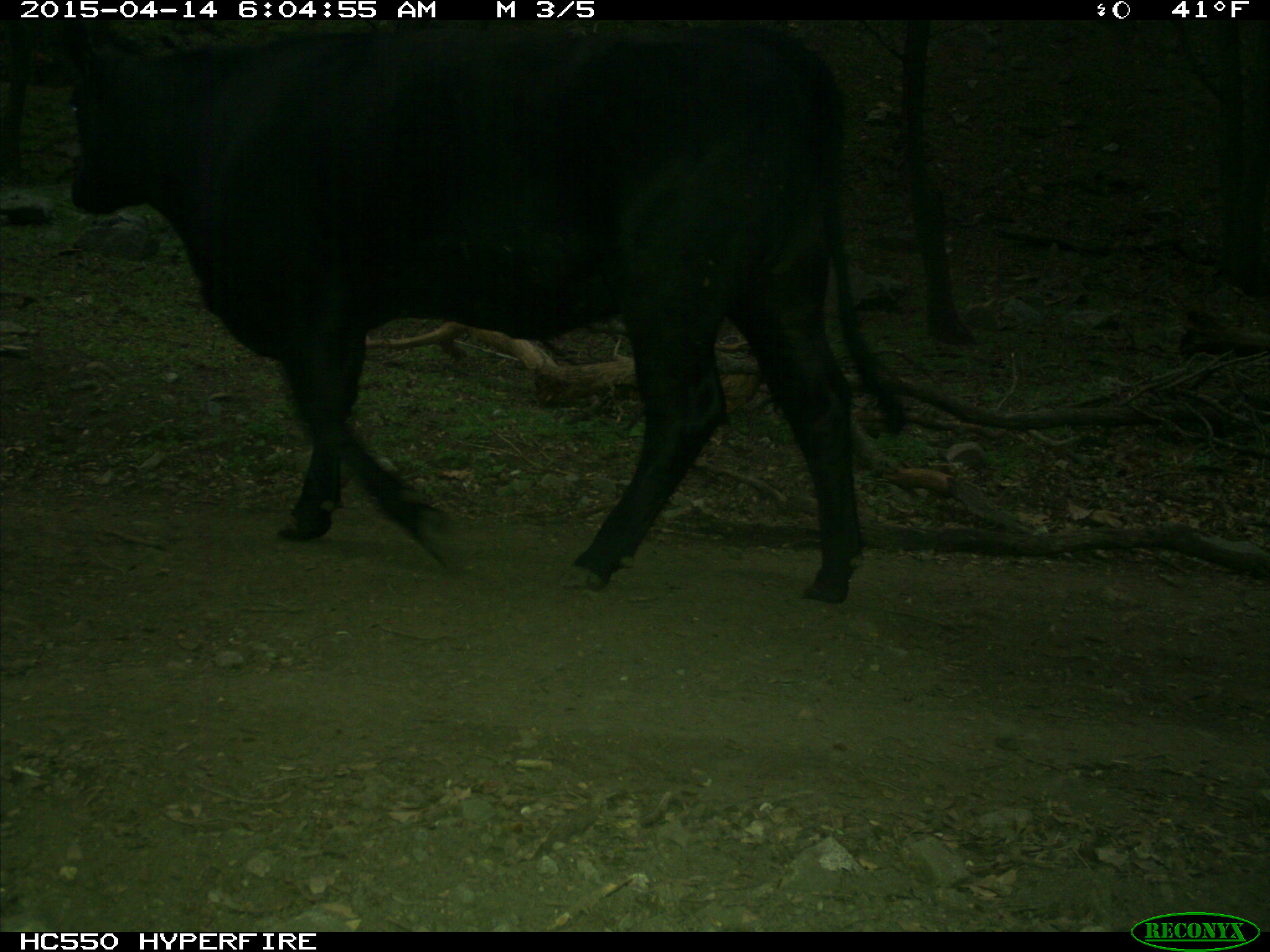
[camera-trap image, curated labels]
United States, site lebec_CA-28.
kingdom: Animalia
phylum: Chordata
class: Mammalia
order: Artiodactyla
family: Bovidae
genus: Bos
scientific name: Bos taurus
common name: domestic cow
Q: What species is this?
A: Bos taurus (domestic cow).